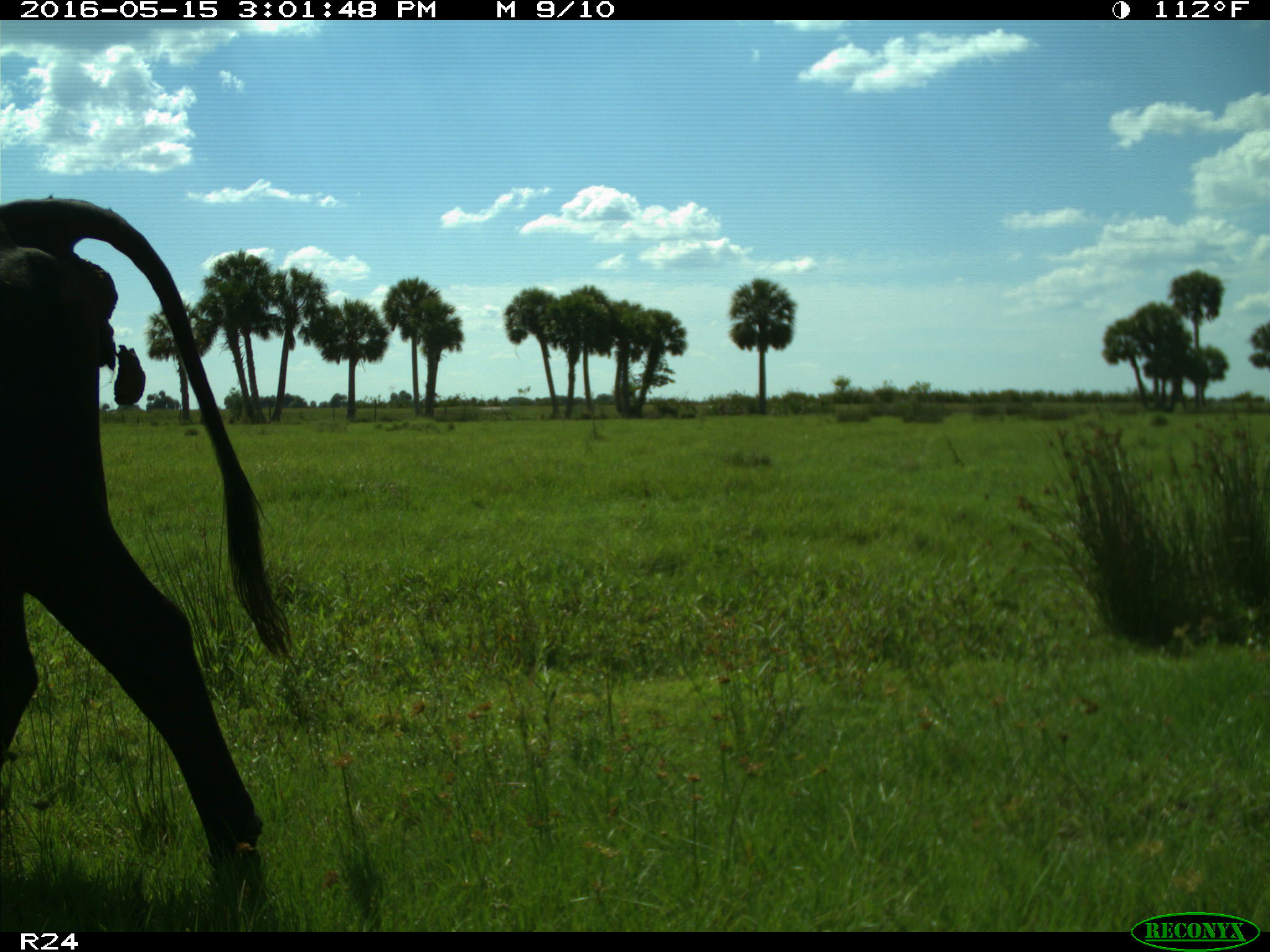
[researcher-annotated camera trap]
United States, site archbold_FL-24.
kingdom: Animalia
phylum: Chordata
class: Mammalia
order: Artiodactyla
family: Bovidae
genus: Bos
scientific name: Bos taurus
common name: domestic cow